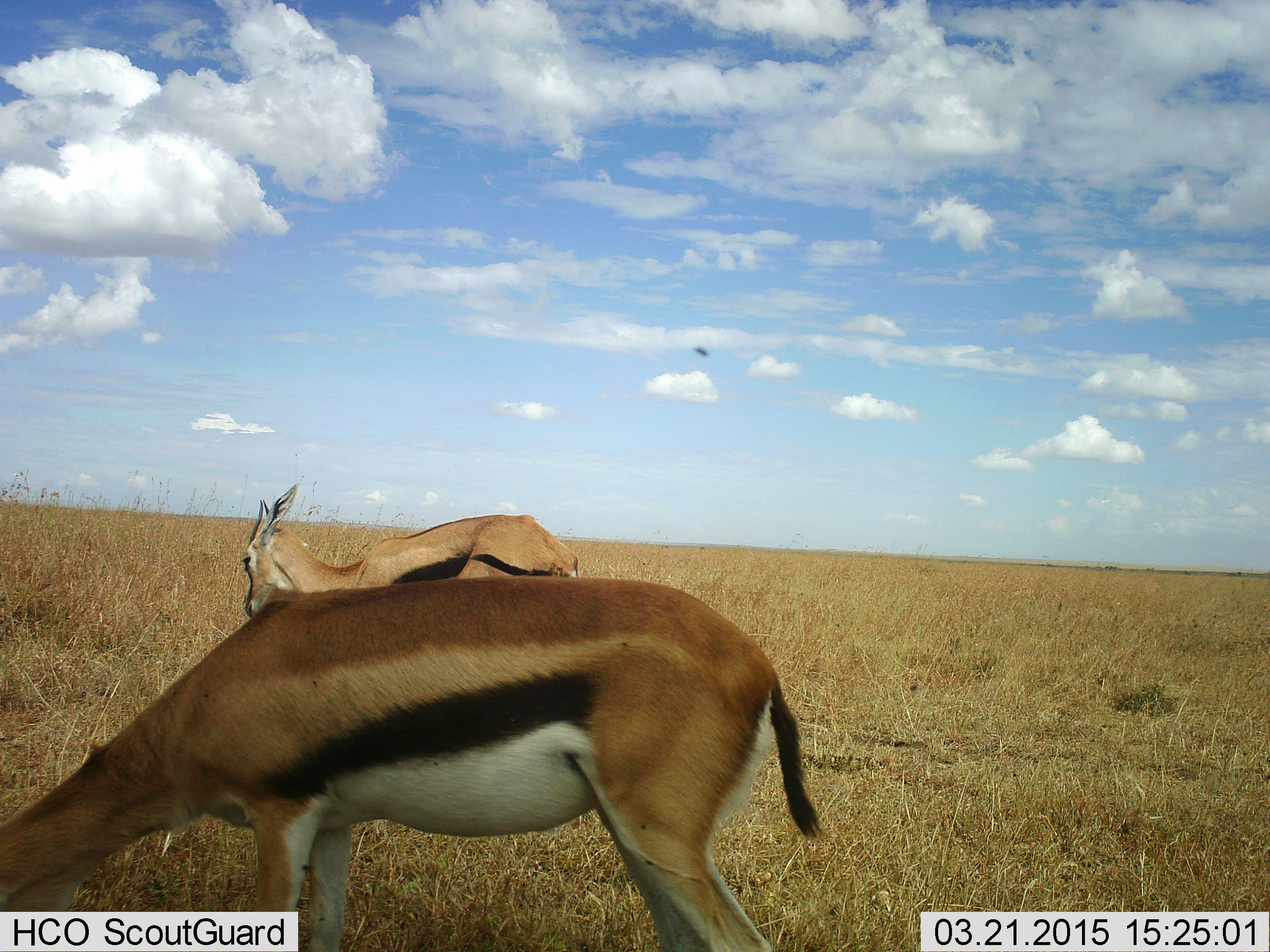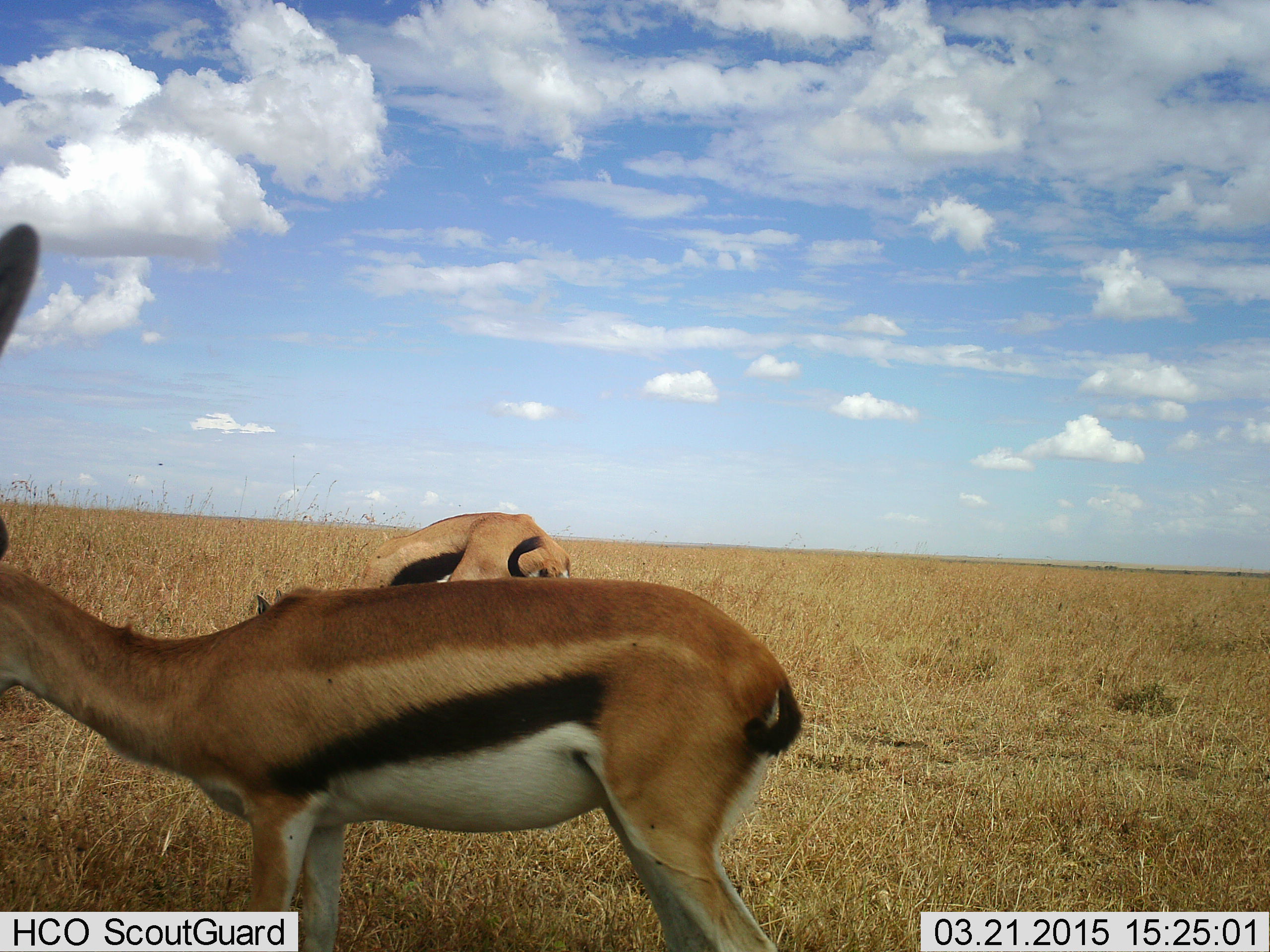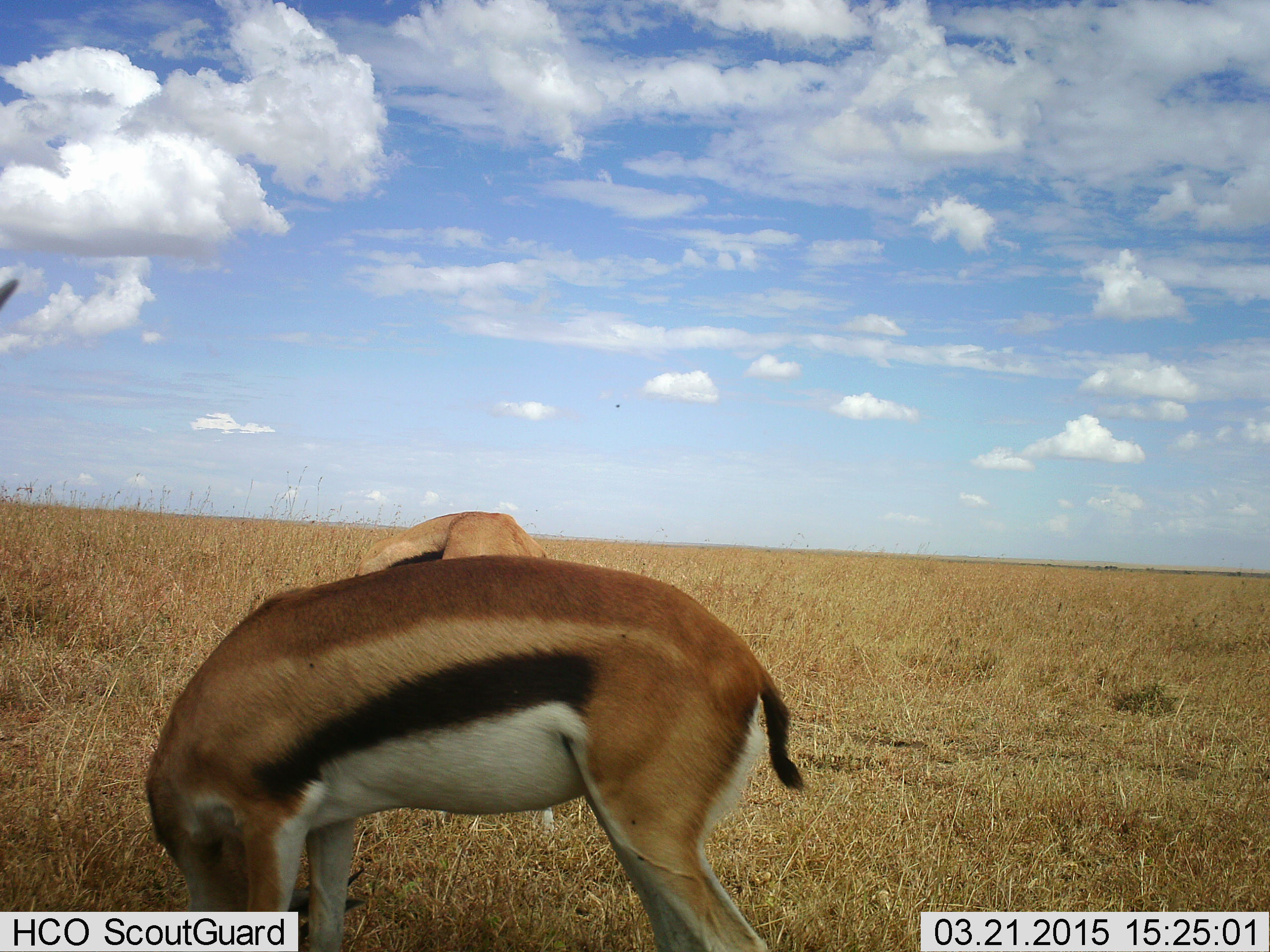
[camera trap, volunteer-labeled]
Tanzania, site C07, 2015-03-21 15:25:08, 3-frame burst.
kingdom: Animalia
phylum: Chordata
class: Mammalia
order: Artiodactyla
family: Bovidae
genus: Eudorcas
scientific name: Eudorcas thomsonii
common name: thomson's gazelle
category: gazellethomsons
Gazellethomsons (thomson's gazelle) (Eudorcas thomsonii), count 2. Behavior (volunteer vote fractions): standing 70%, resting 0%, moving 0%, interacting 0%. Young present (vote fraction): 0%. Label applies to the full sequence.